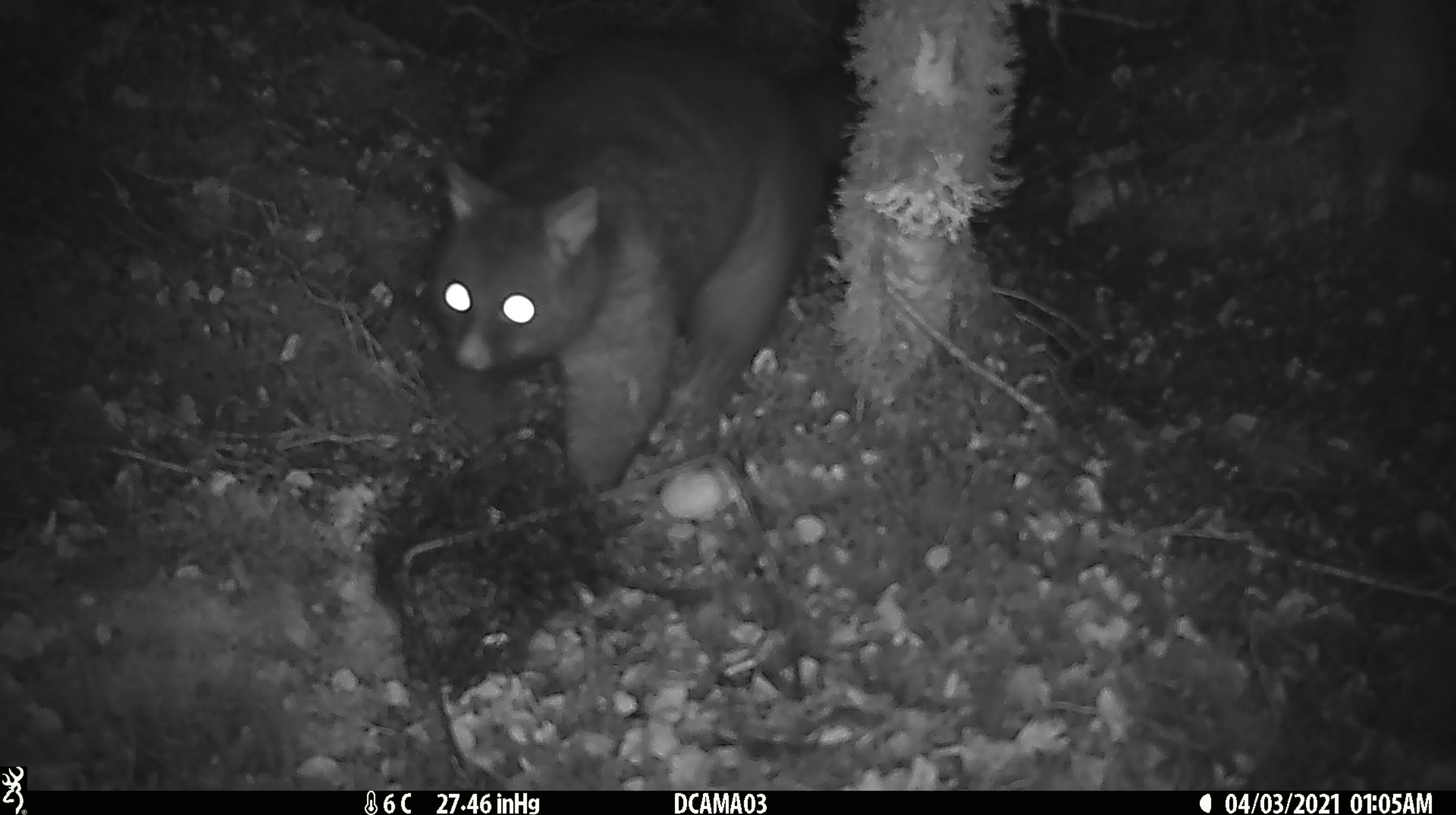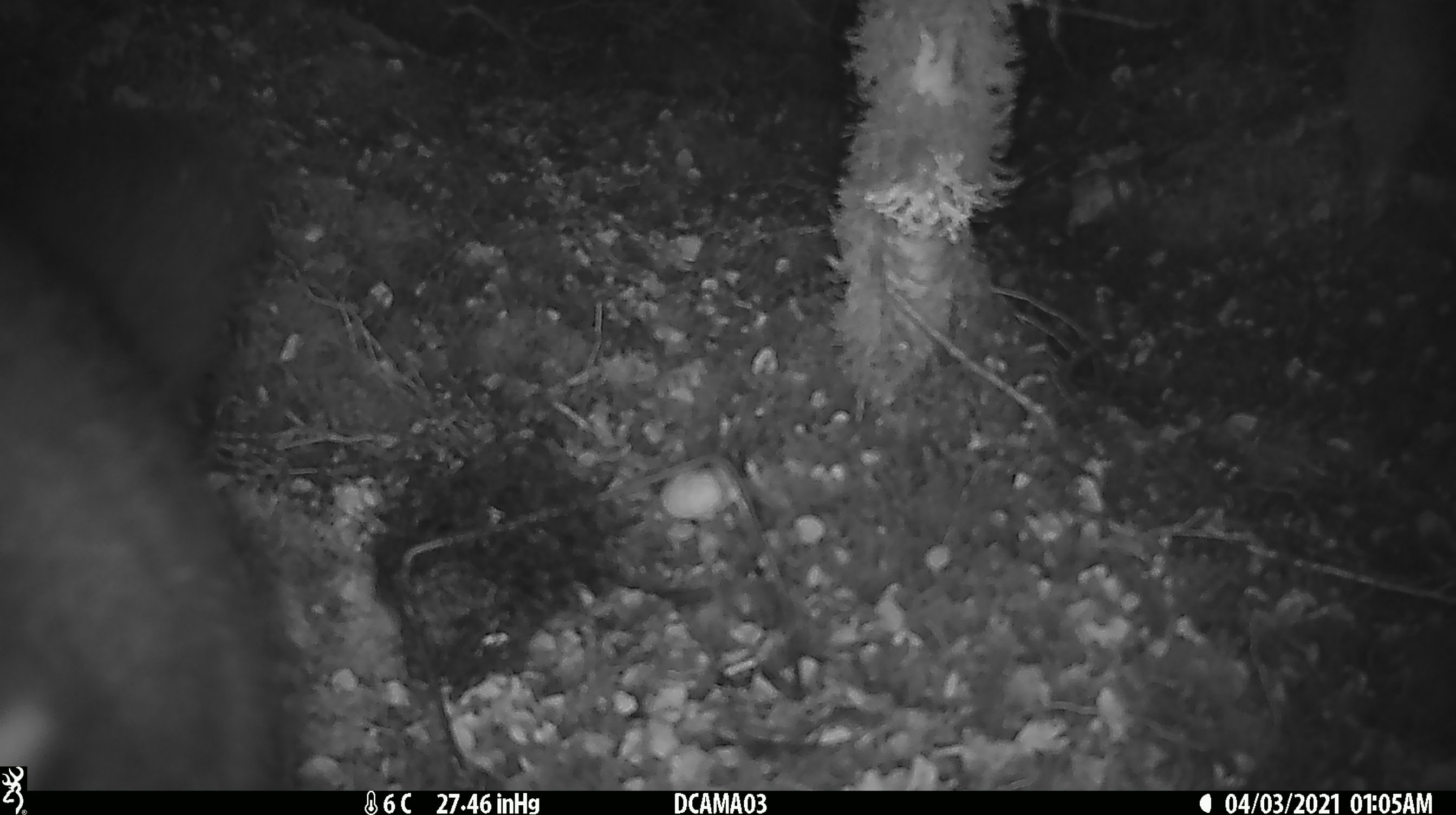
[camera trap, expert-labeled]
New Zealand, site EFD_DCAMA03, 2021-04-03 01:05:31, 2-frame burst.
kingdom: Animalia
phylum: Chordata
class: Mammalia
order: Diprotodontia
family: Phalangeridae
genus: Trichosurus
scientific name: Trichosurus vulpecula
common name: common brushtail possum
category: possum